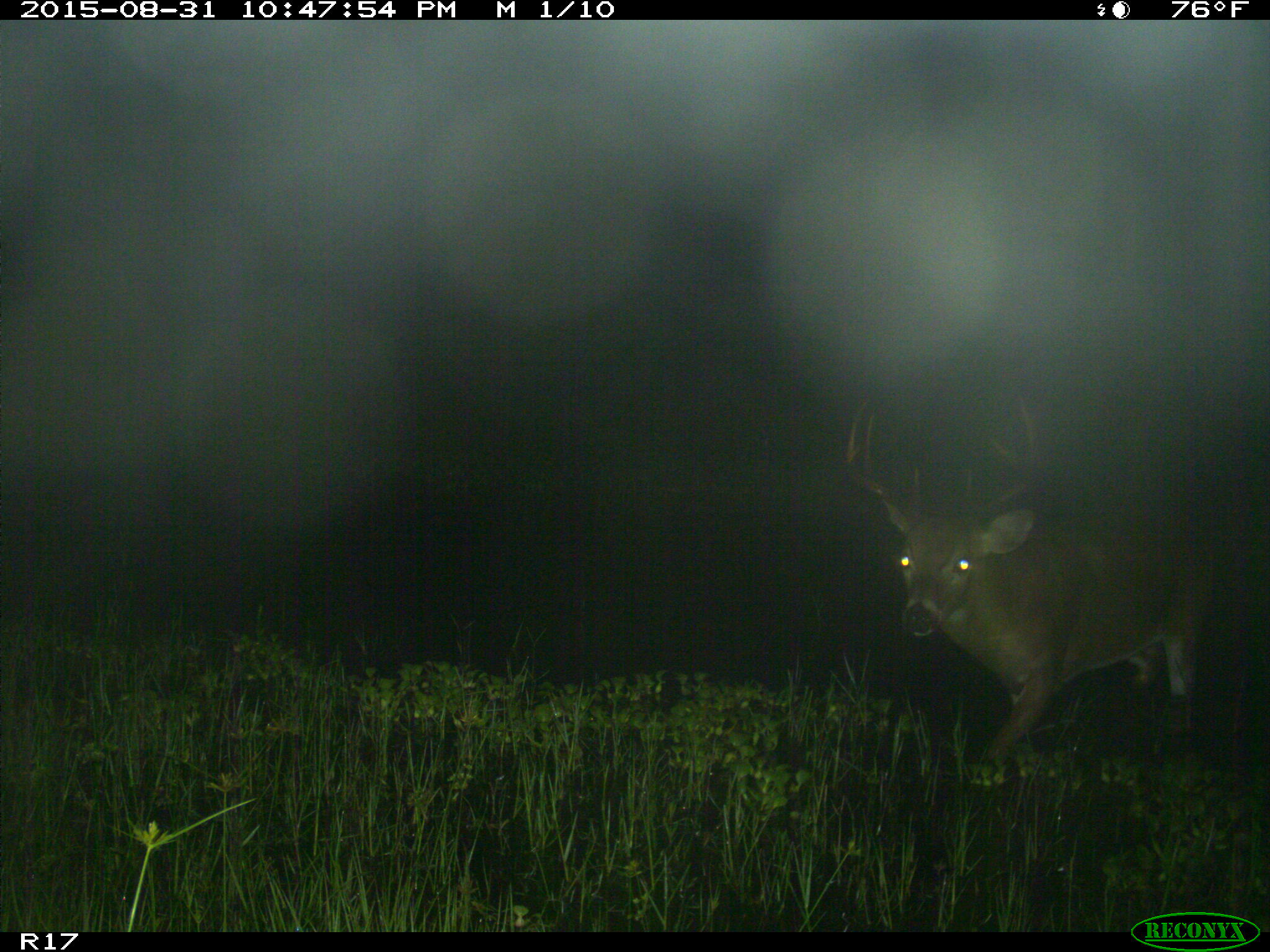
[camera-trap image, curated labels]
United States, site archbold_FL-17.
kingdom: Animalia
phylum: Chordata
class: Mammalia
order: Artiodactyla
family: Cervidae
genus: Odocoileus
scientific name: Odocoileus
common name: deer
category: unidentified deer